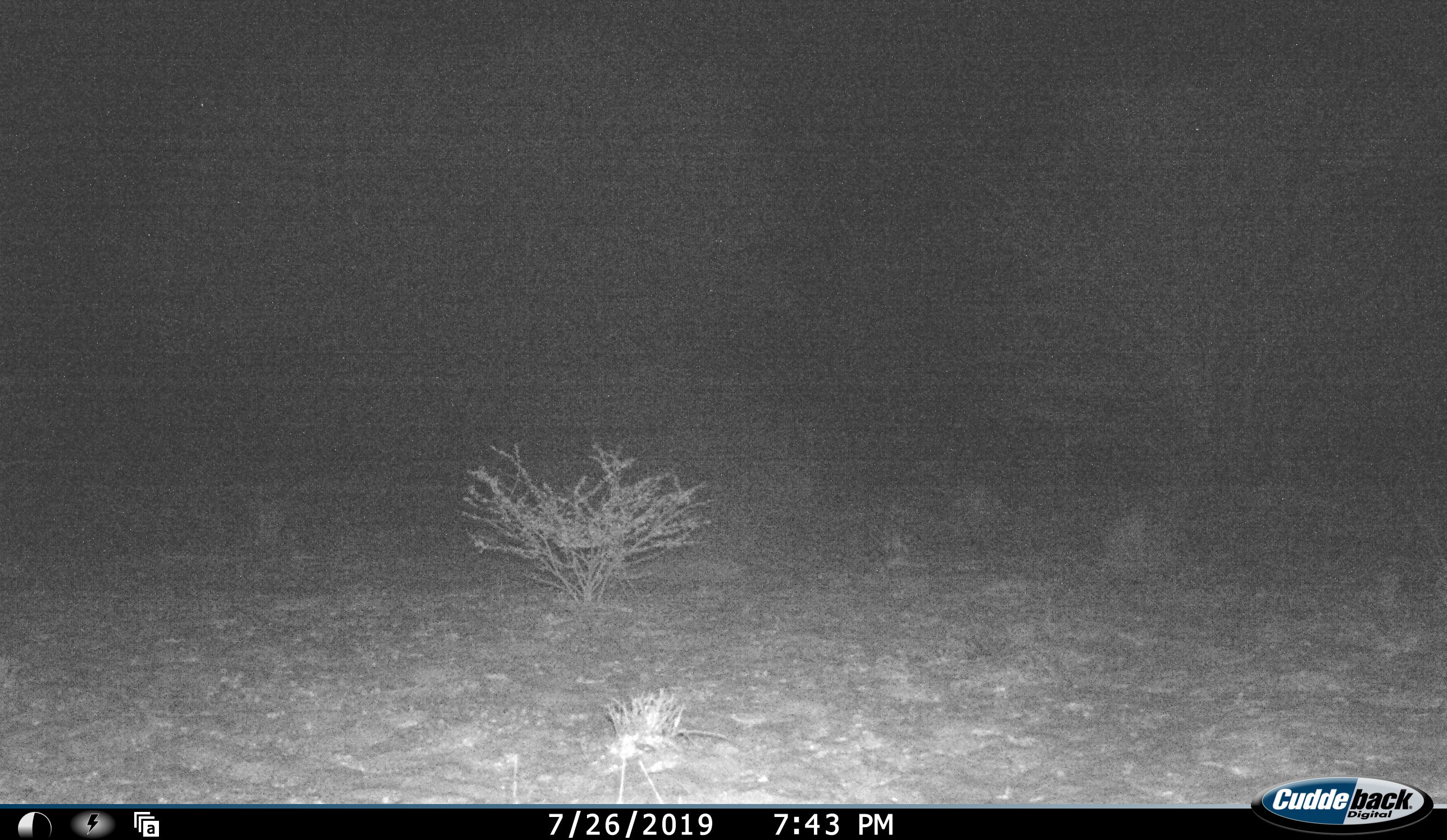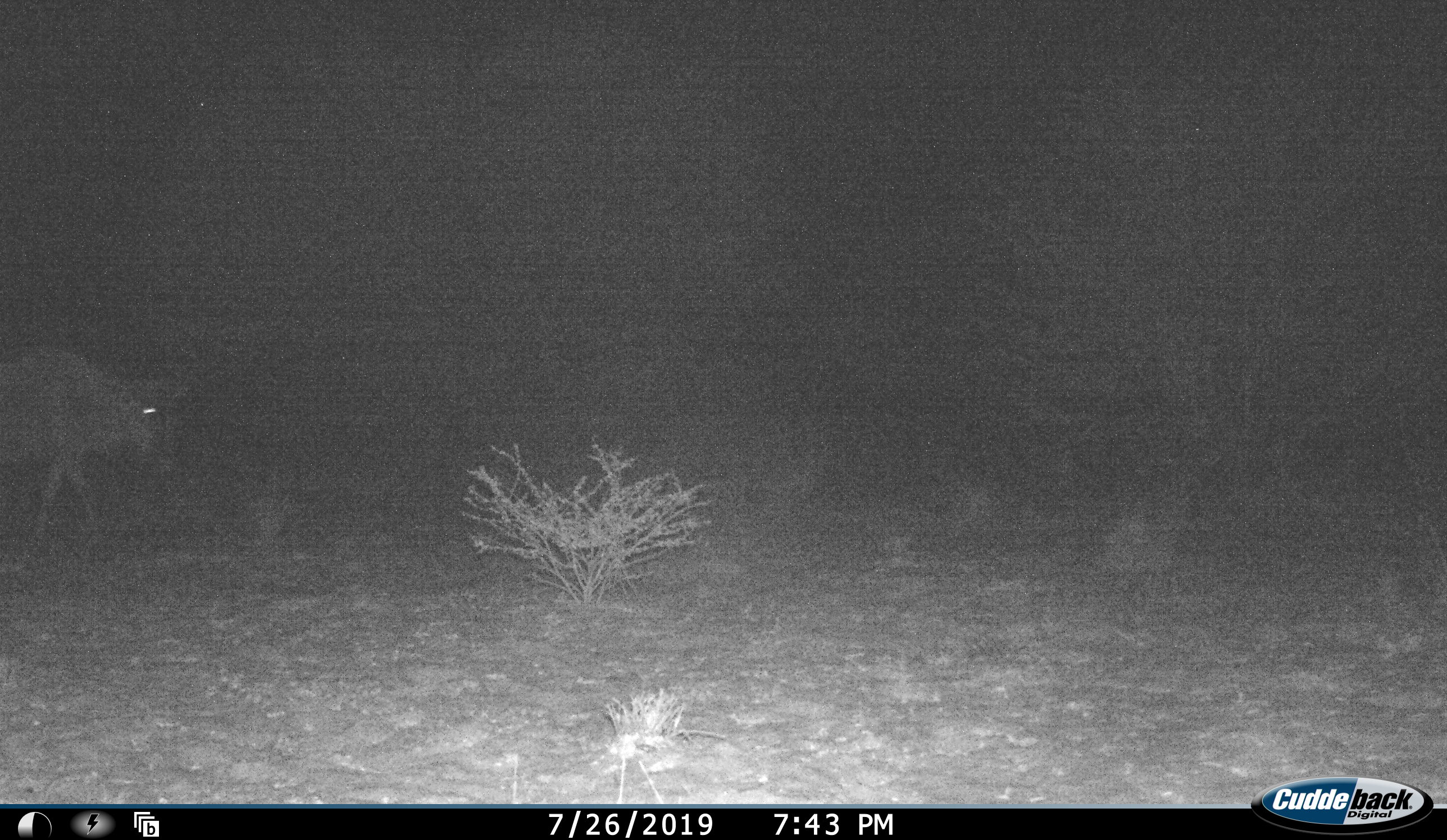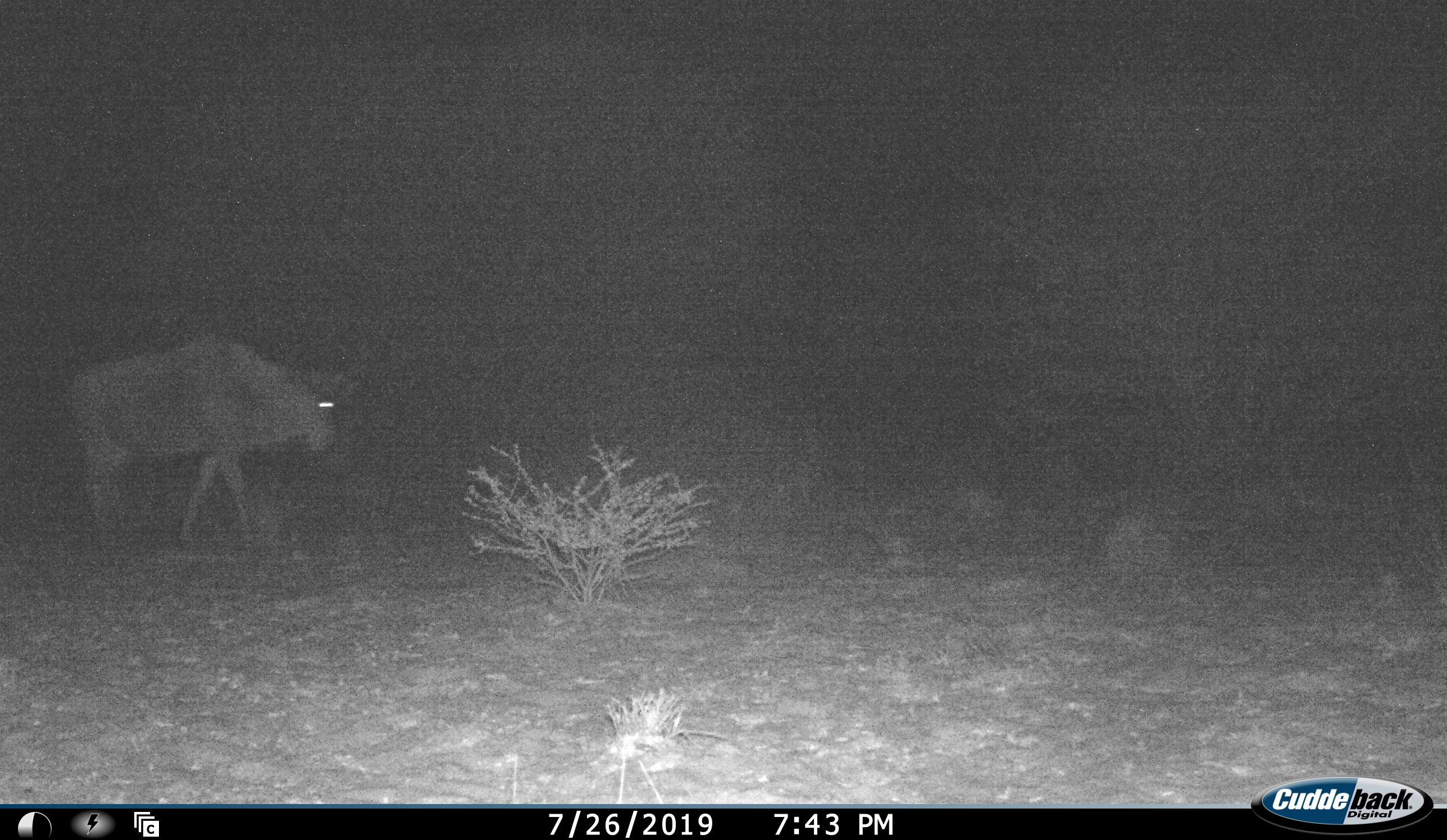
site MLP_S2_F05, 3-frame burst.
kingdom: Animalia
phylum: Chordata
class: Mammalia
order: Artiodactyla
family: Bovidae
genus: Connochaetes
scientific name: Connochaetes taurinus taurinus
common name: blue wildebeest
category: wildebeestblue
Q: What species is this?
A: Wildebeestblue (blue wildebeest) (Connochaetes taurinus taurinus).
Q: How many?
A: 1.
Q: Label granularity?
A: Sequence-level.